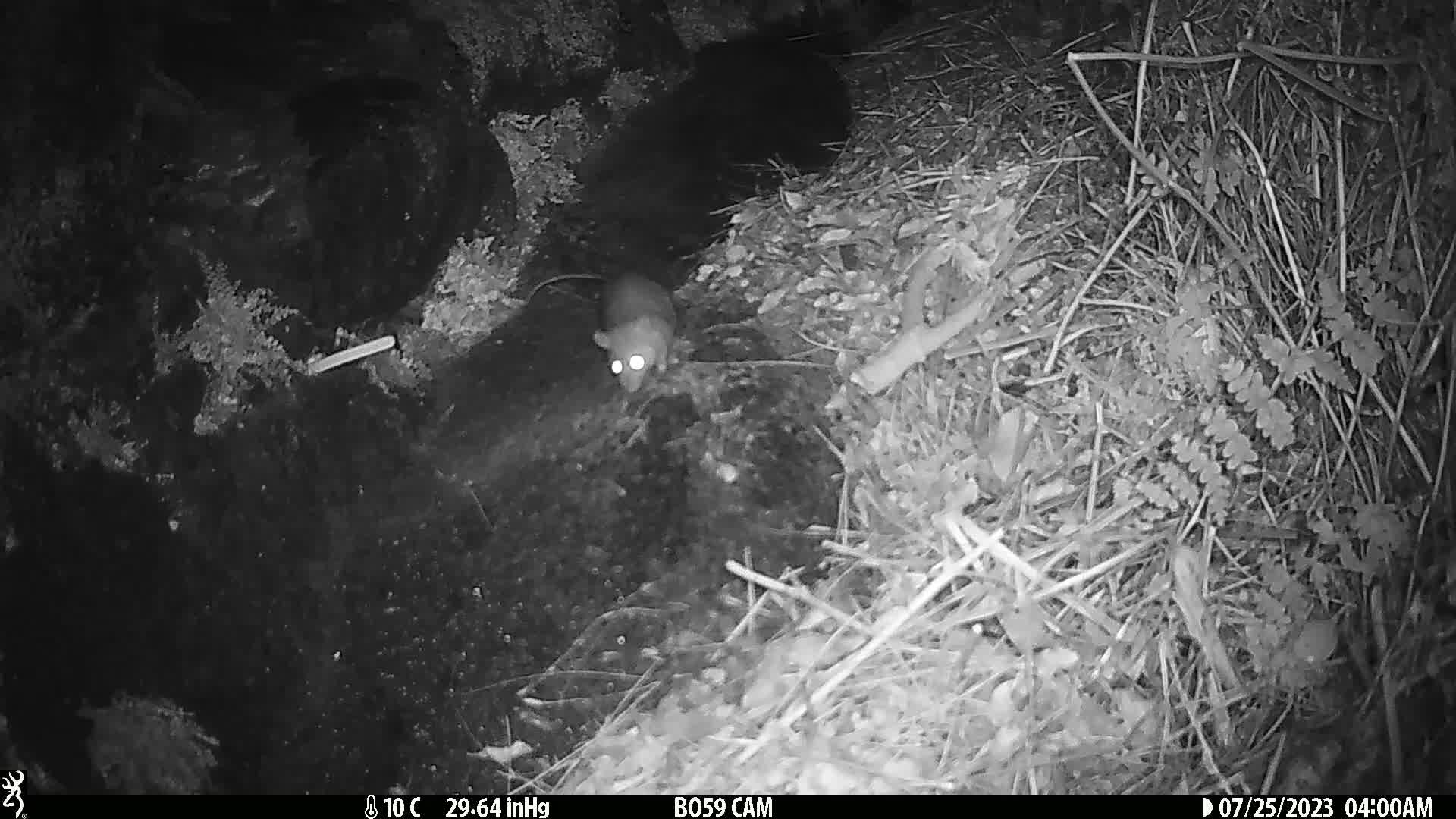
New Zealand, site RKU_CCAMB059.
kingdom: Animalia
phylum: Chordata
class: Mammalia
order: Rodentia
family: Muridae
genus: Rattus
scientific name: Rattus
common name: rat